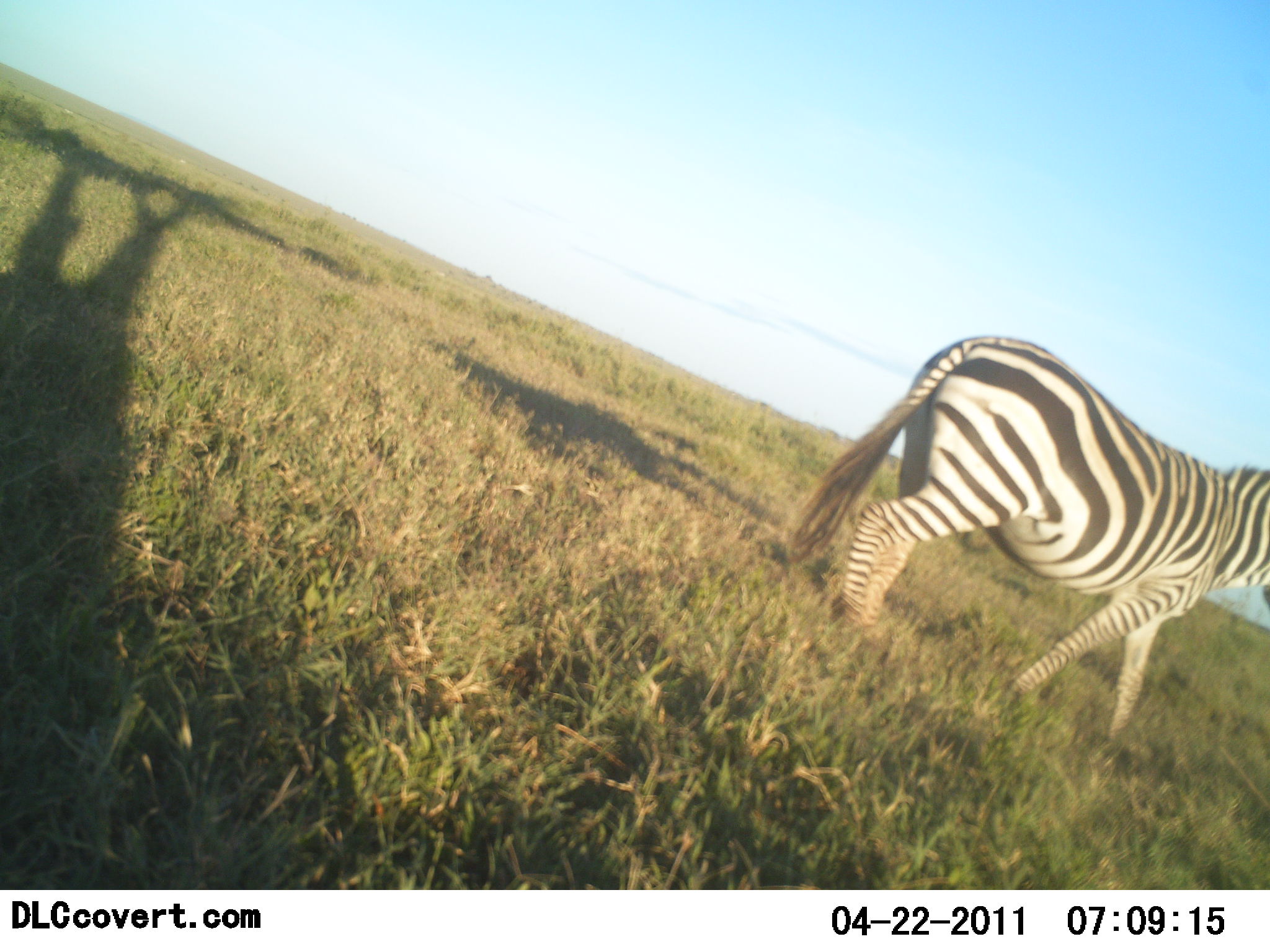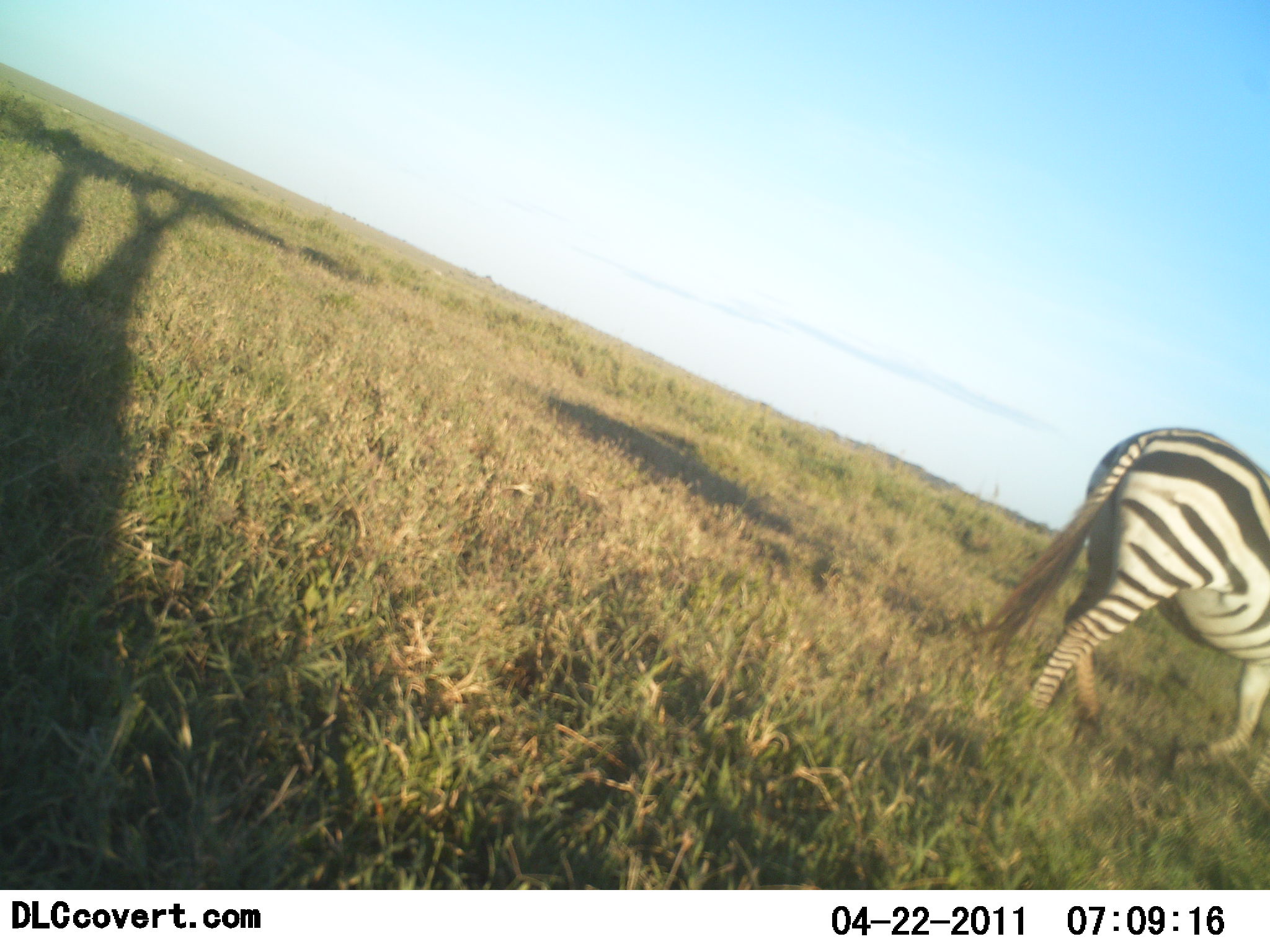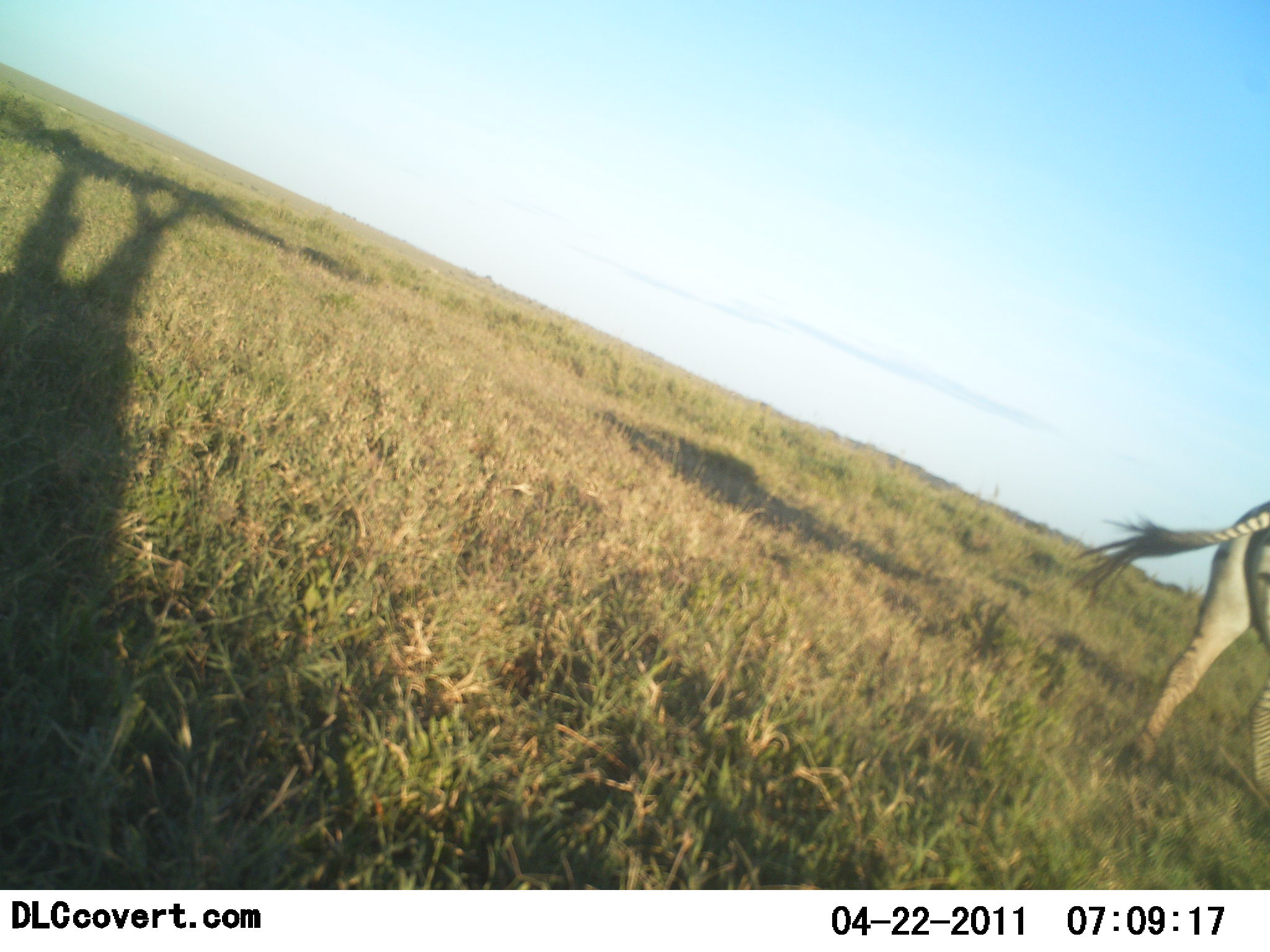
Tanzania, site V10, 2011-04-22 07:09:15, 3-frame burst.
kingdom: Animalia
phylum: Chordata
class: Mammalia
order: Perissodactyla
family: Equidae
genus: Equus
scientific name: Equus quagga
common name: plains zebra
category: zebra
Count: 1.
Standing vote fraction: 10%.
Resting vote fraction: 0%.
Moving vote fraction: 90%.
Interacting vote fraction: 0%.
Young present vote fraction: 0%.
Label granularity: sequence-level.